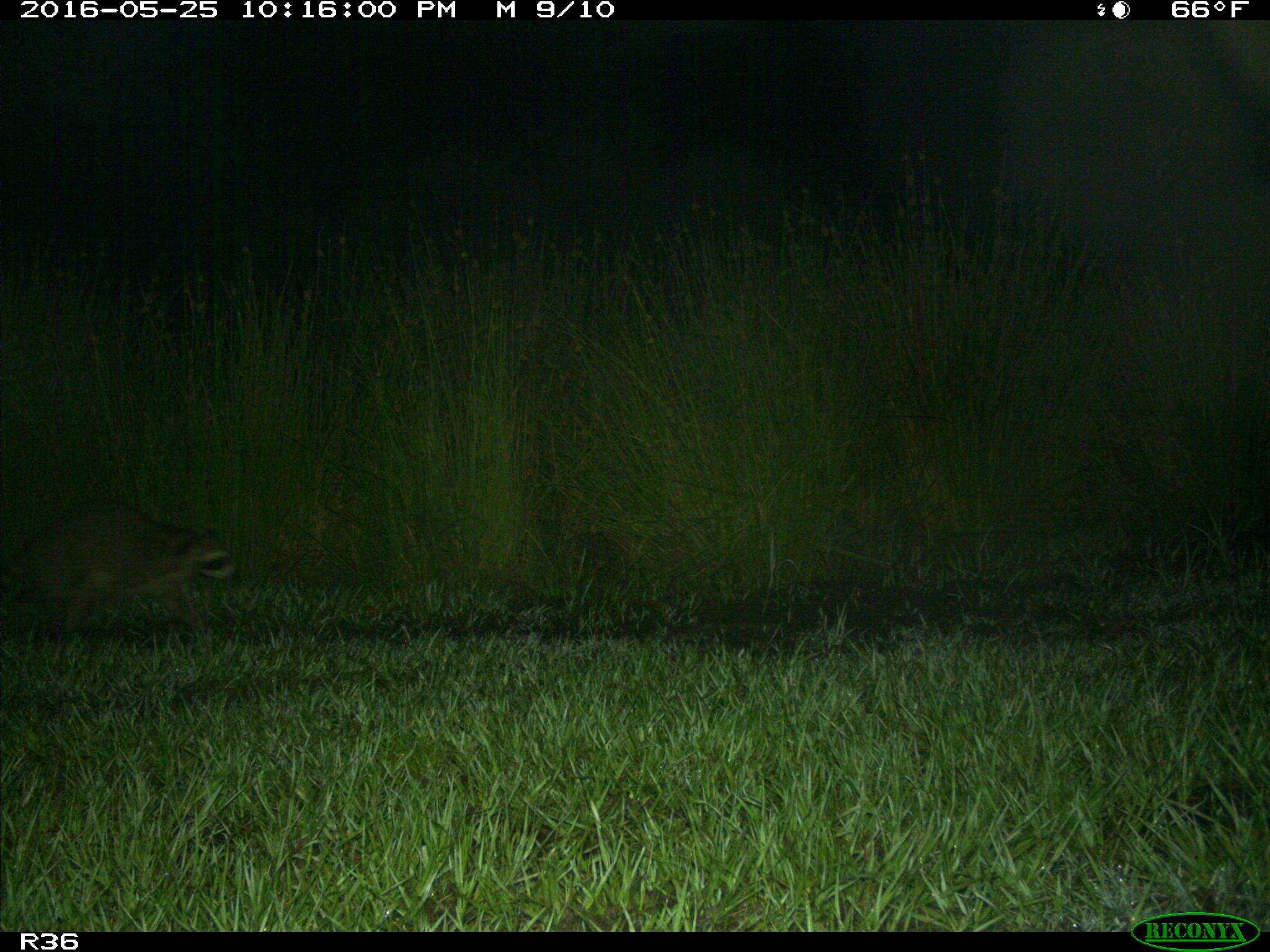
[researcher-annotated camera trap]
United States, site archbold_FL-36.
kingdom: Animalia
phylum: Chordata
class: Mammalia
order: Carnivora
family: Procyonidae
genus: Procyon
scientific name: Procyon lotor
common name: common raccoon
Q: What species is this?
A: Procyon lotor (common raccoon).